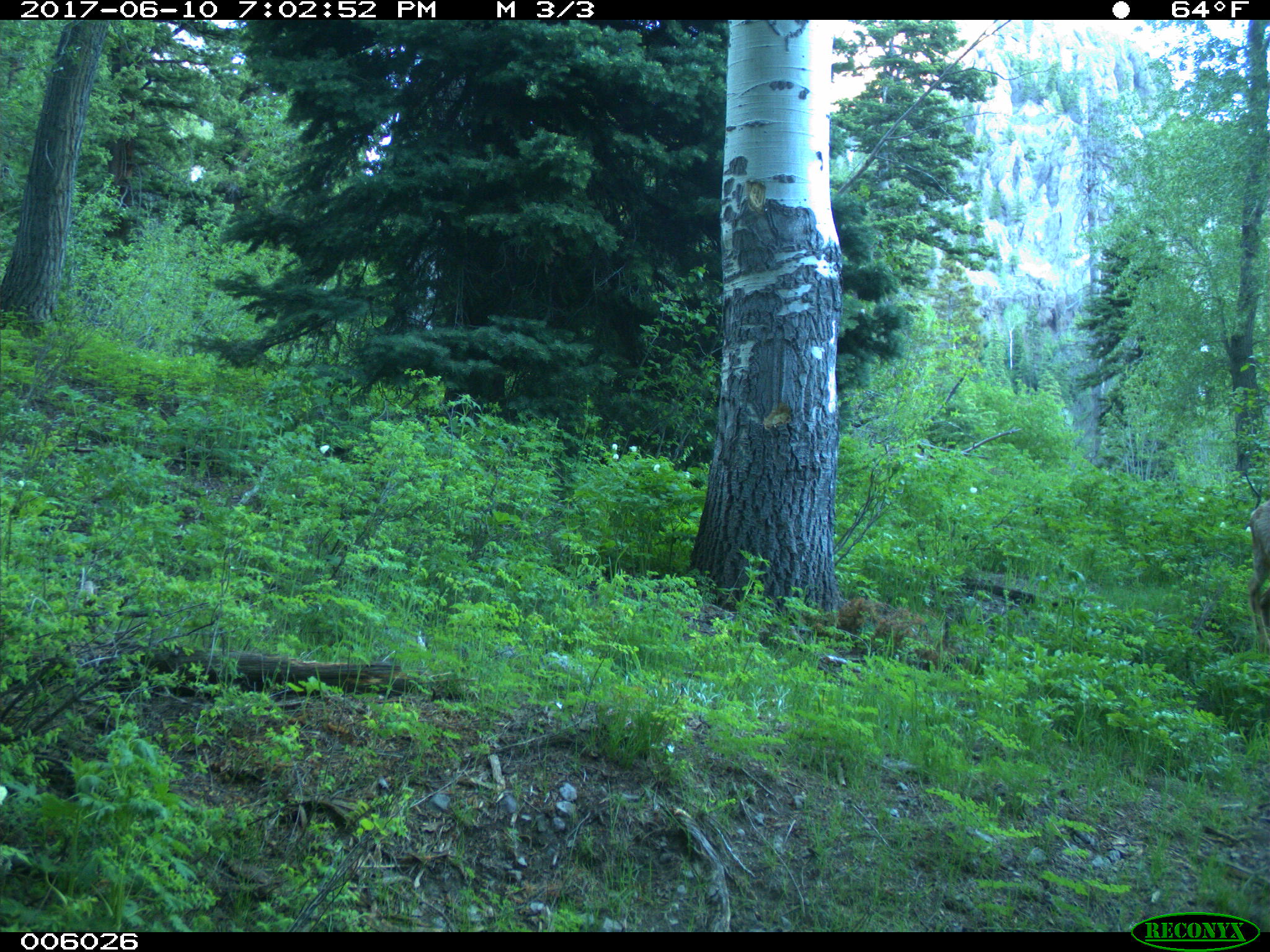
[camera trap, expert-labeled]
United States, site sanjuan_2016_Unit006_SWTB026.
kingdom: Animalia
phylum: Chordata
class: Mammalia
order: Artiodactyla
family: Cervidae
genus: Odocoileus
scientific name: Odocoileus hemionus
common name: mule deer